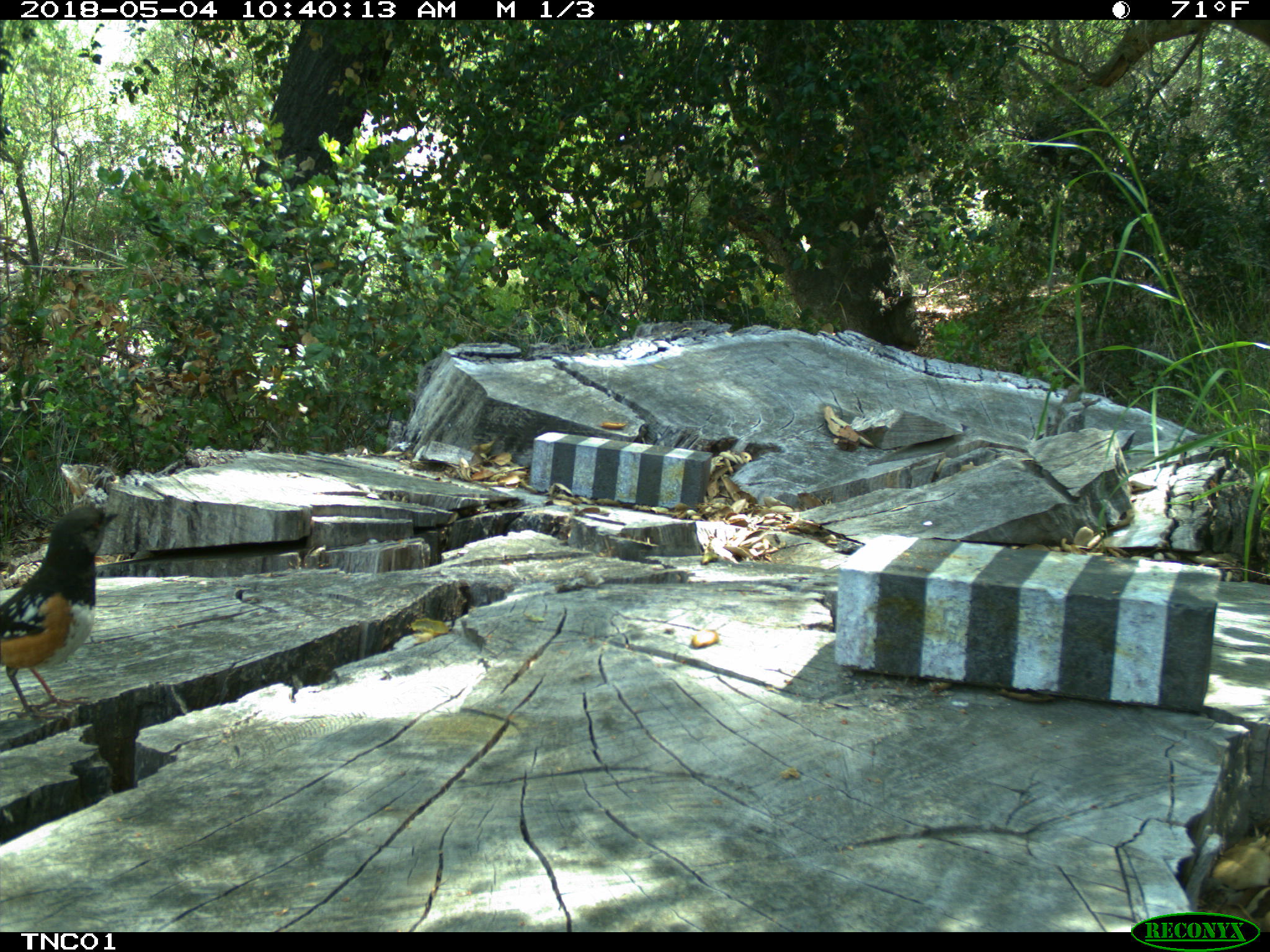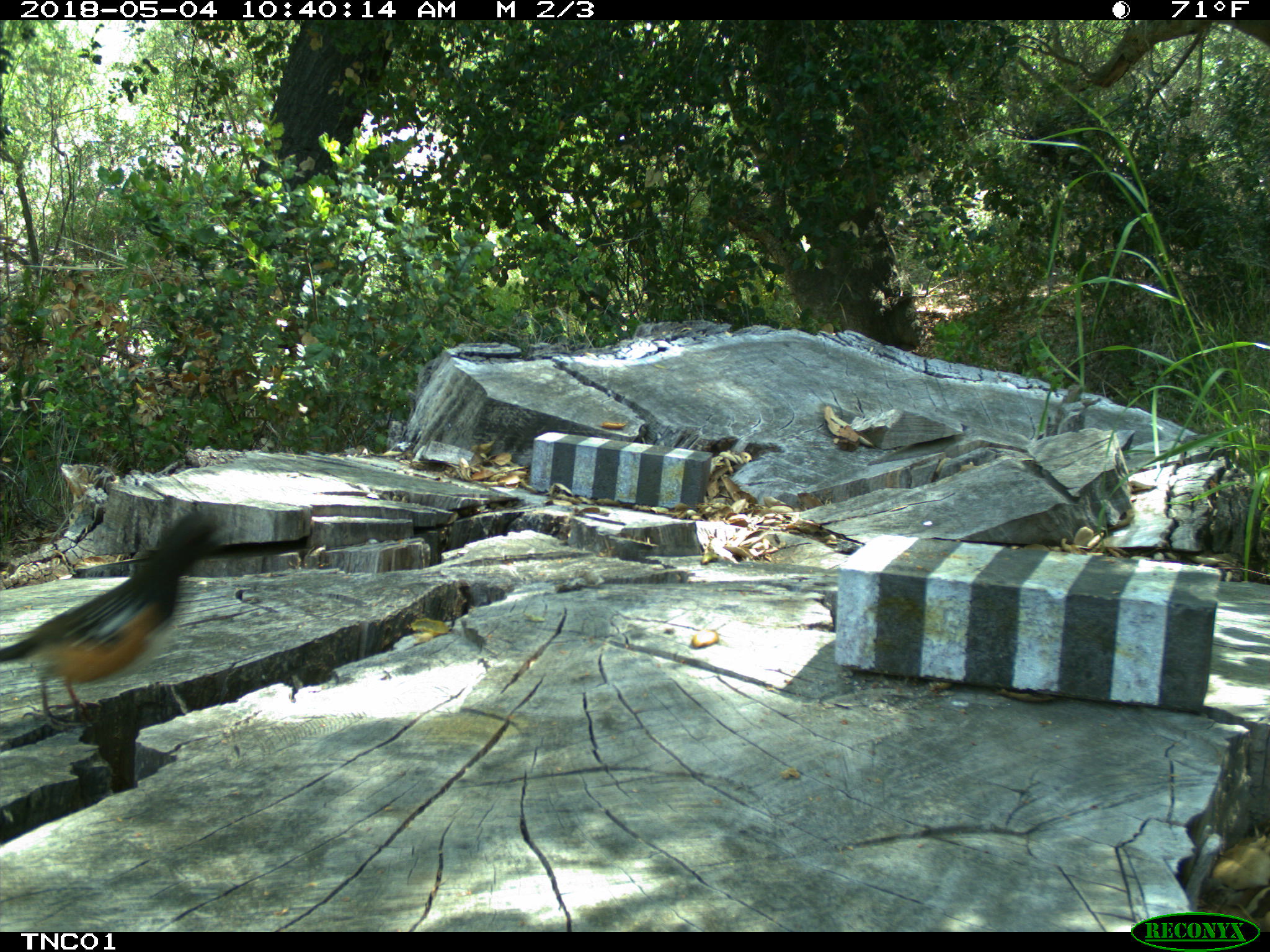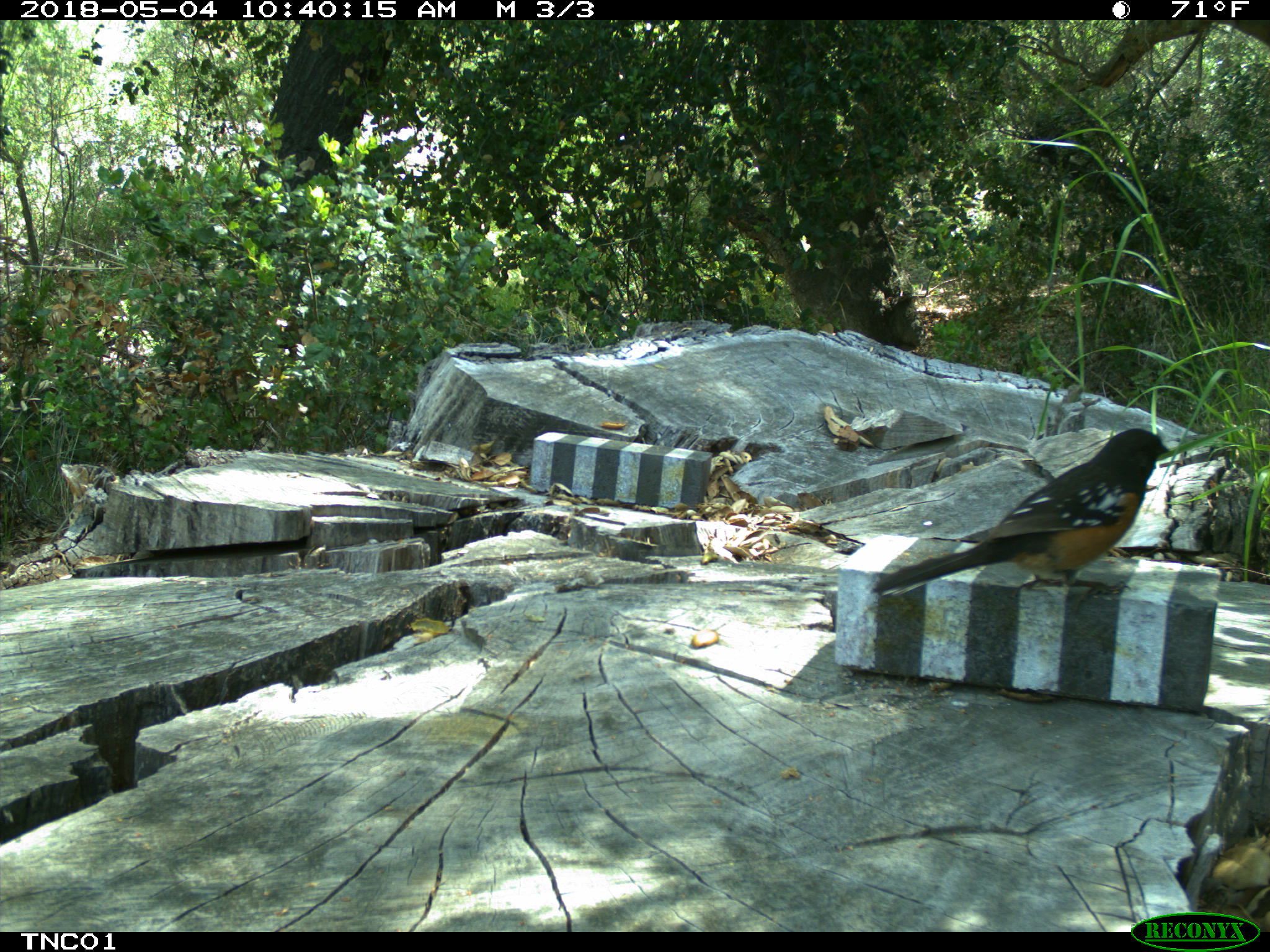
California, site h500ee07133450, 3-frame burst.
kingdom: Animalia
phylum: Chordata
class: Aves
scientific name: Aves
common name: bird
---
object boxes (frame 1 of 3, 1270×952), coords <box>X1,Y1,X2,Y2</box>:
bird: <box>0,506,120,727</box>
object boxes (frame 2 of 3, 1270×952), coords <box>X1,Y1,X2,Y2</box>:
bird: <box>0,512,223,731</box>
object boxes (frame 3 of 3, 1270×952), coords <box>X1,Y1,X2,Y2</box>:
bird: <box>871,428,1172,611</box>